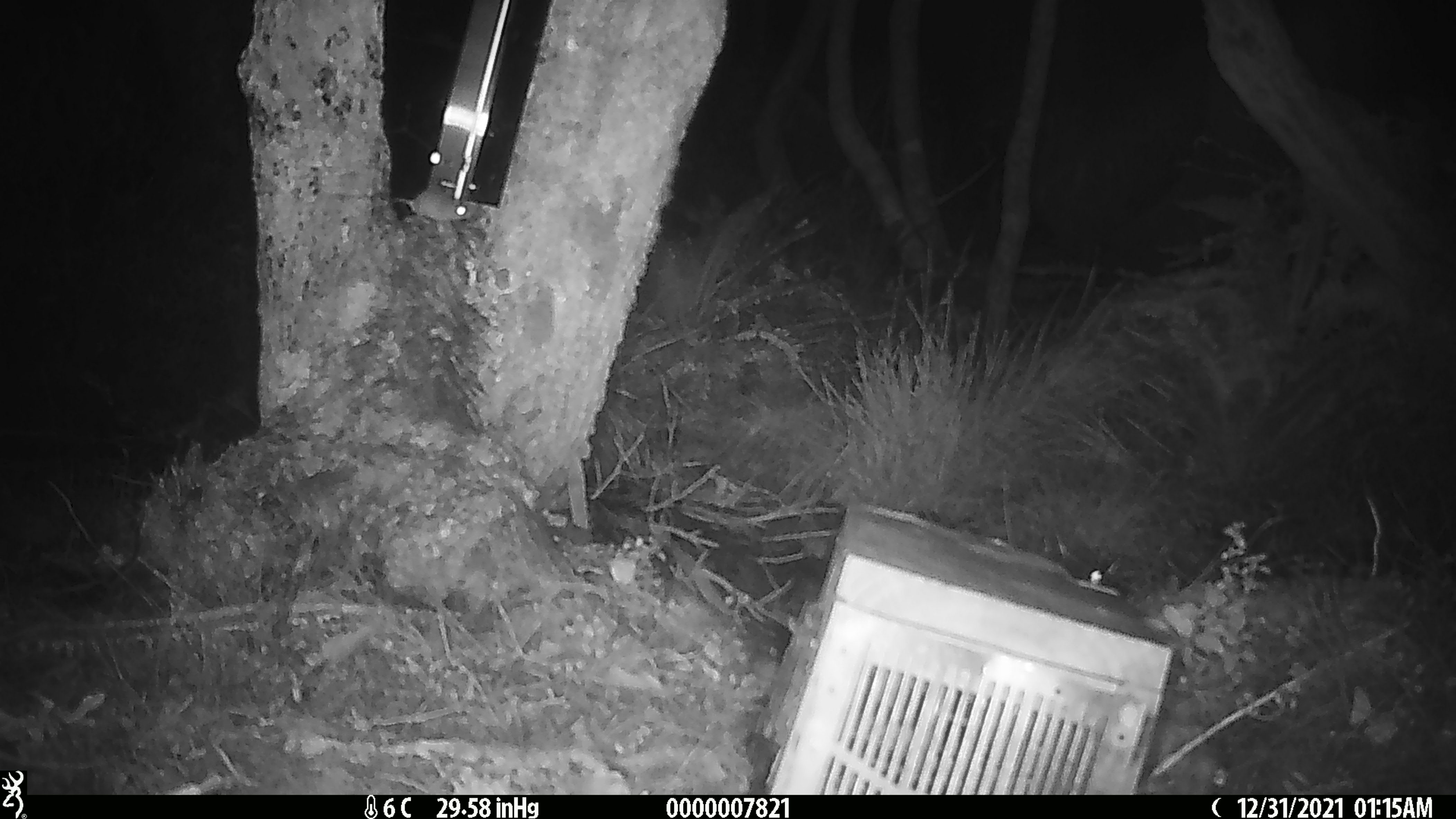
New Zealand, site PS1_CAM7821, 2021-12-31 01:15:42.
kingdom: Animalia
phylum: Chordata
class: Mammalia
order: Rodentia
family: Muridae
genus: Mus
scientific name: Mus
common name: mouse